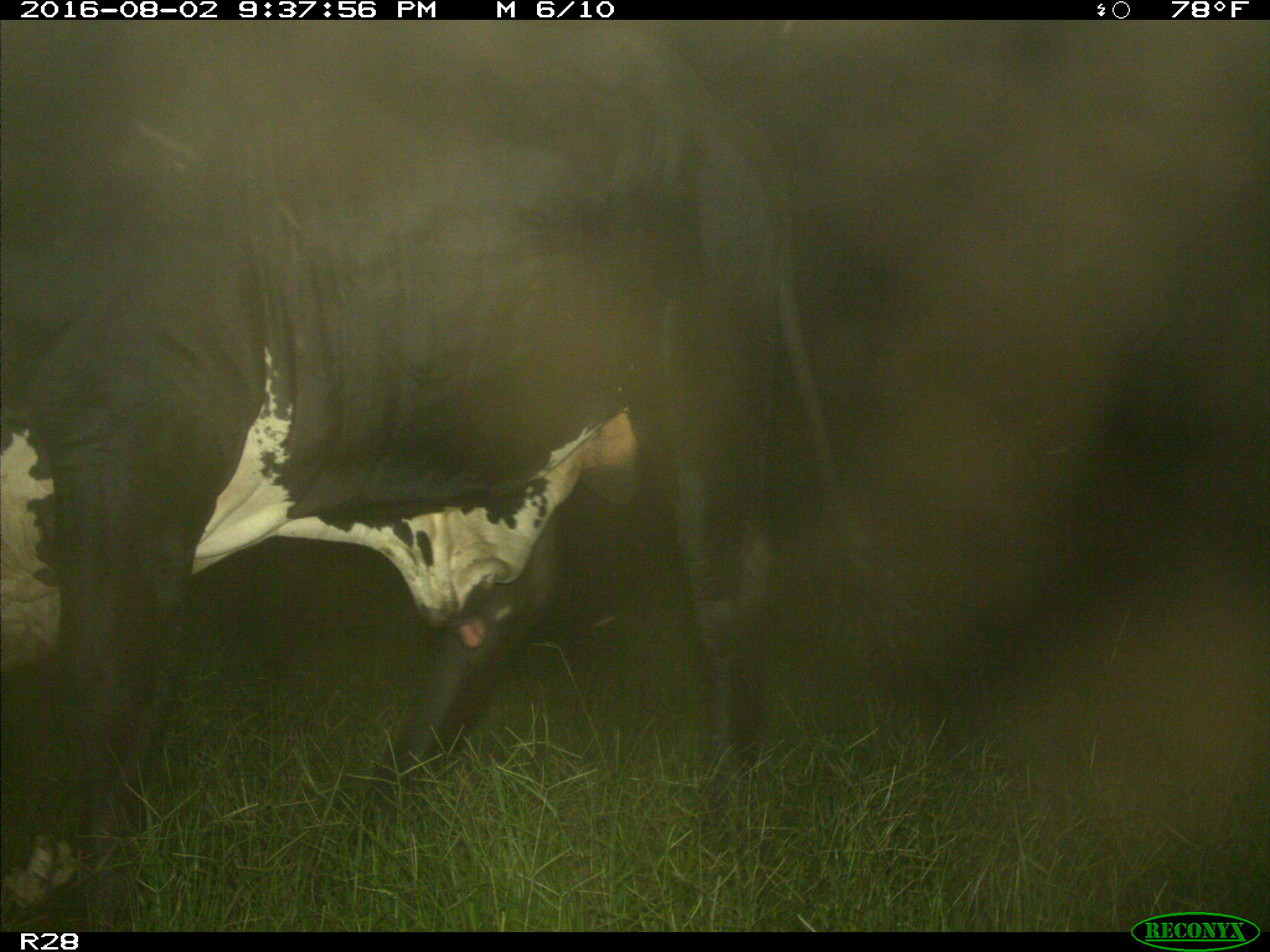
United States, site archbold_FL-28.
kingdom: Animalia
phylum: Chordata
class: Mammalia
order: Artiodactyla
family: Bovidae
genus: Bos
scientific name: Bos taurus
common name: domestic cow